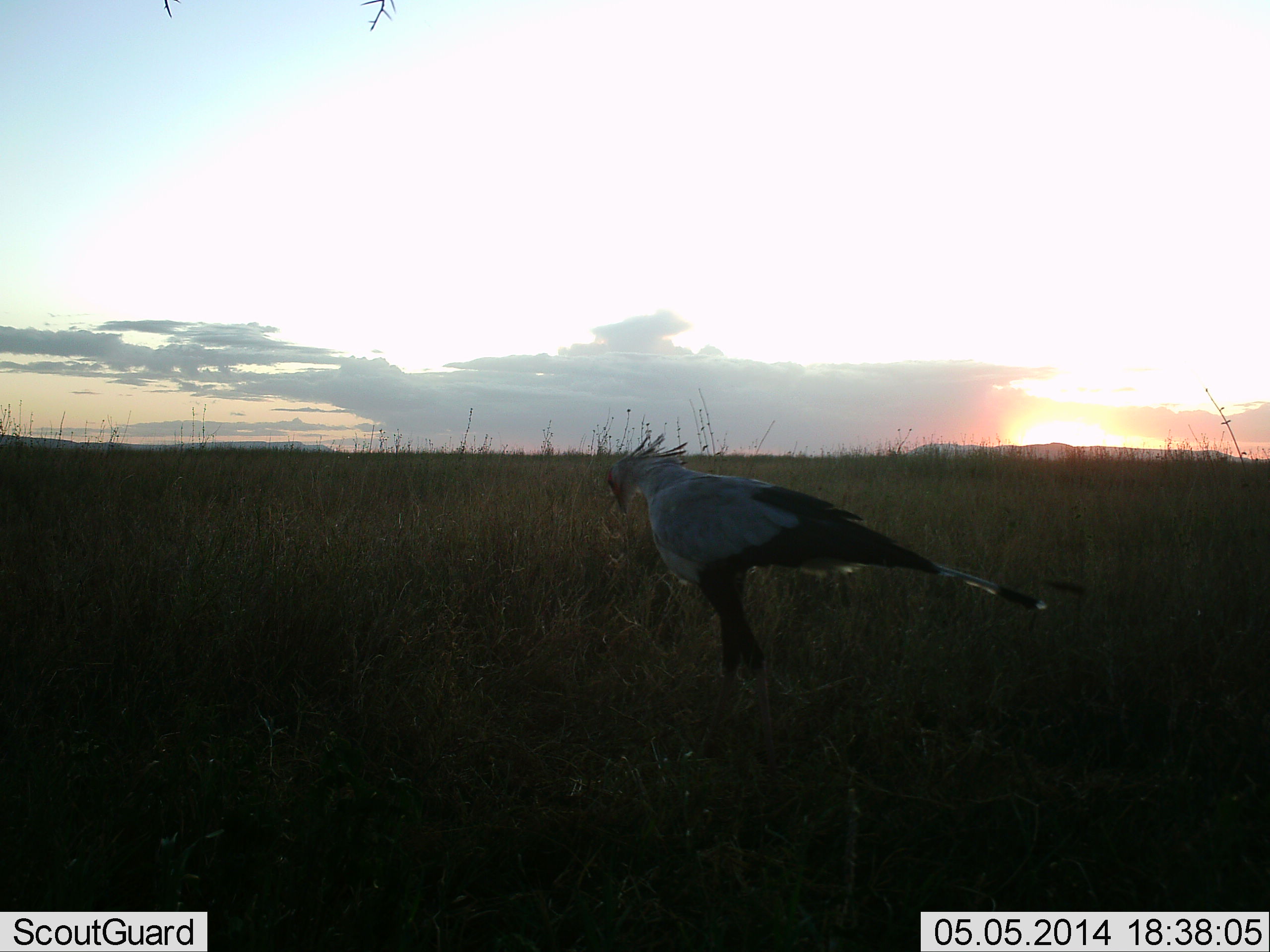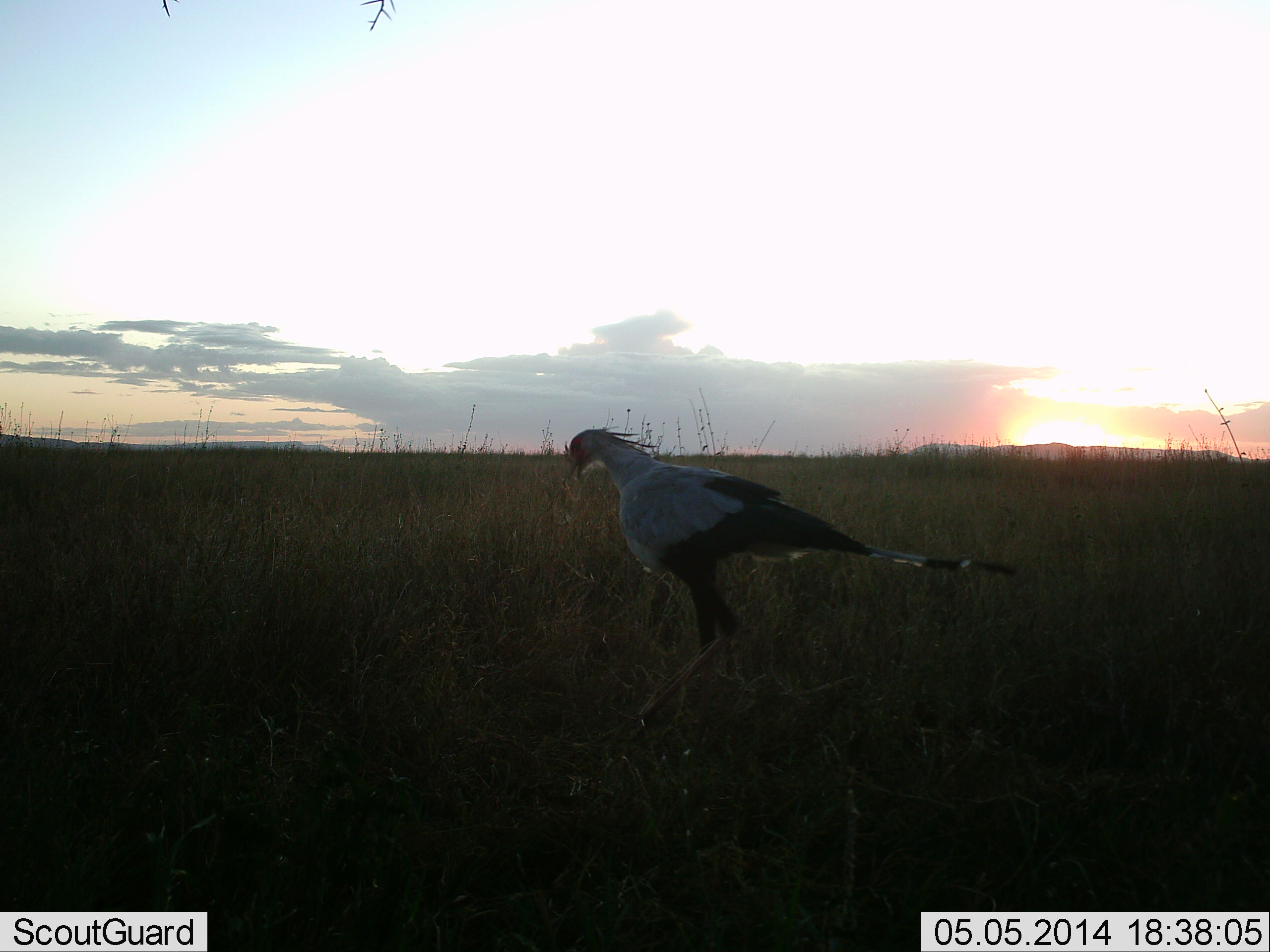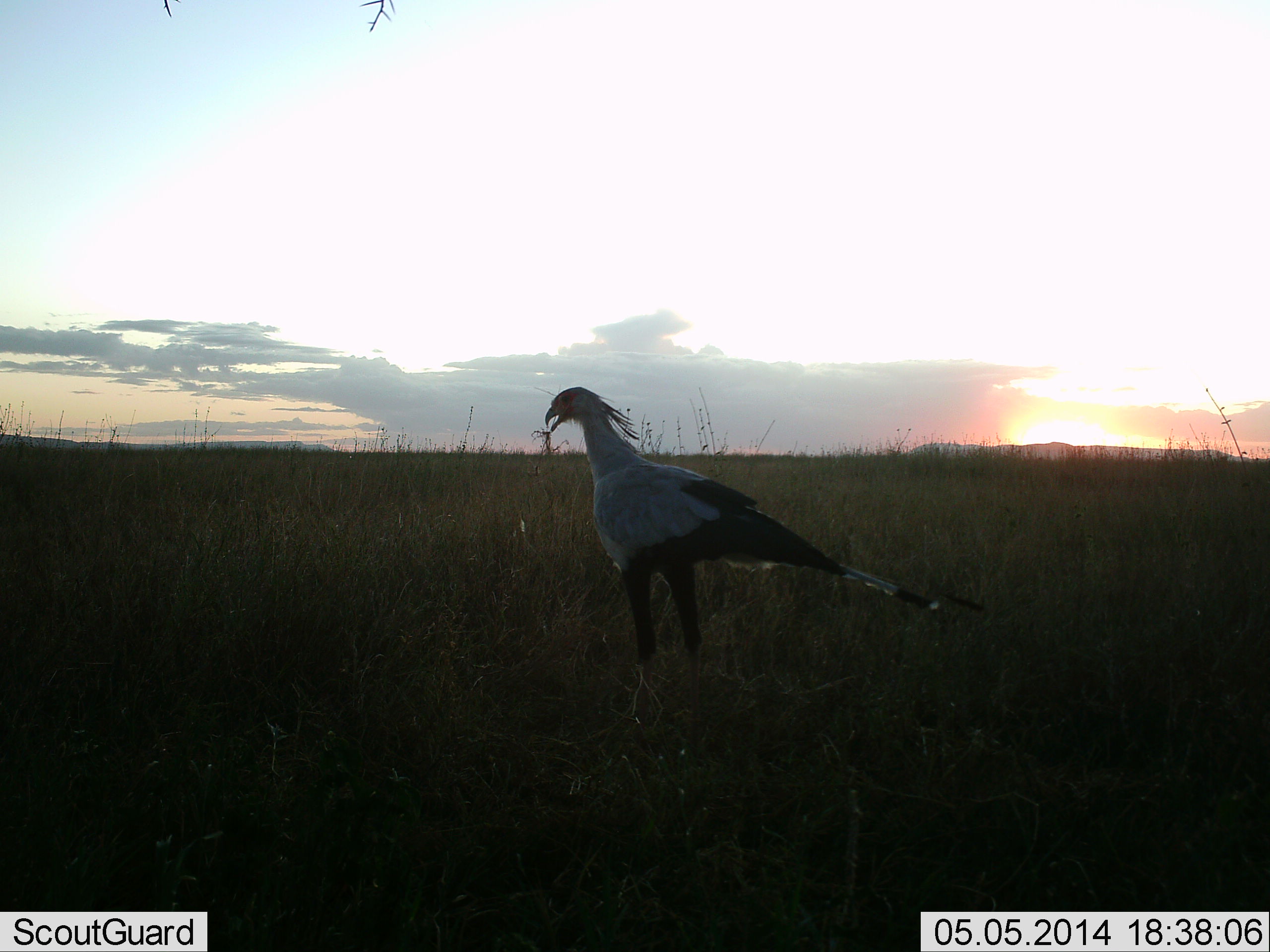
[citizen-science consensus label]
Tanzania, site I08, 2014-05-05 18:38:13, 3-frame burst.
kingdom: Animalia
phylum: Chordata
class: Aves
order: Accipitriformes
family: Sagittariidae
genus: Sagittarius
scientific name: Sagittarius serpentarius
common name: secretary bird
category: secretarybird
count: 1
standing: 30%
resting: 0%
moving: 60%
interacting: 0%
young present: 0%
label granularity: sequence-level